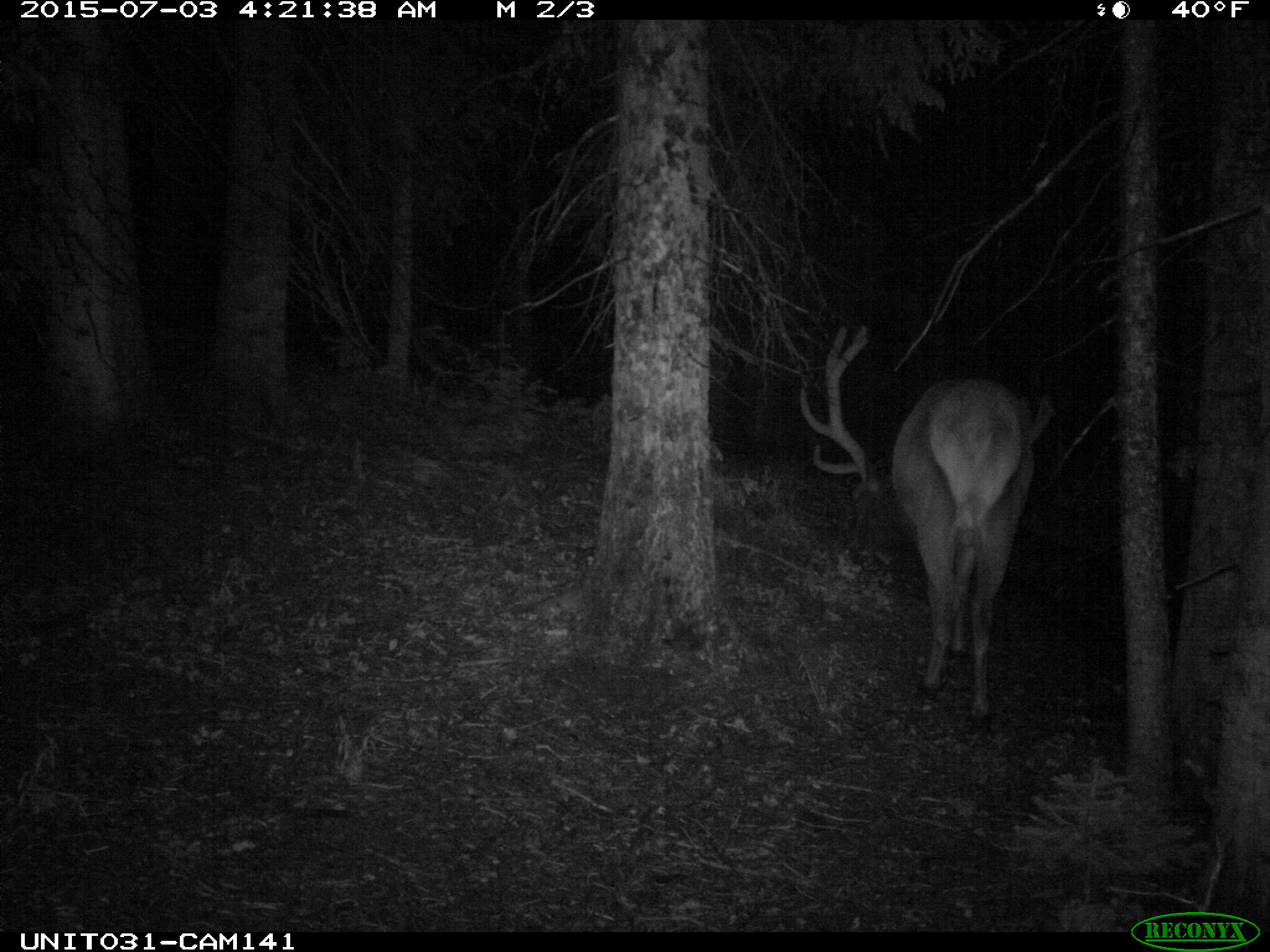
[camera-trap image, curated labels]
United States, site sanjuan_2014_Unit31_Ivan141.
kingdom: Animalia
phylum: Chordata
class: Mammalia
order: Artiodactyla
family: Cervidae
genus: Cervus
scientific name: Cervus elaphus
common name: red deer